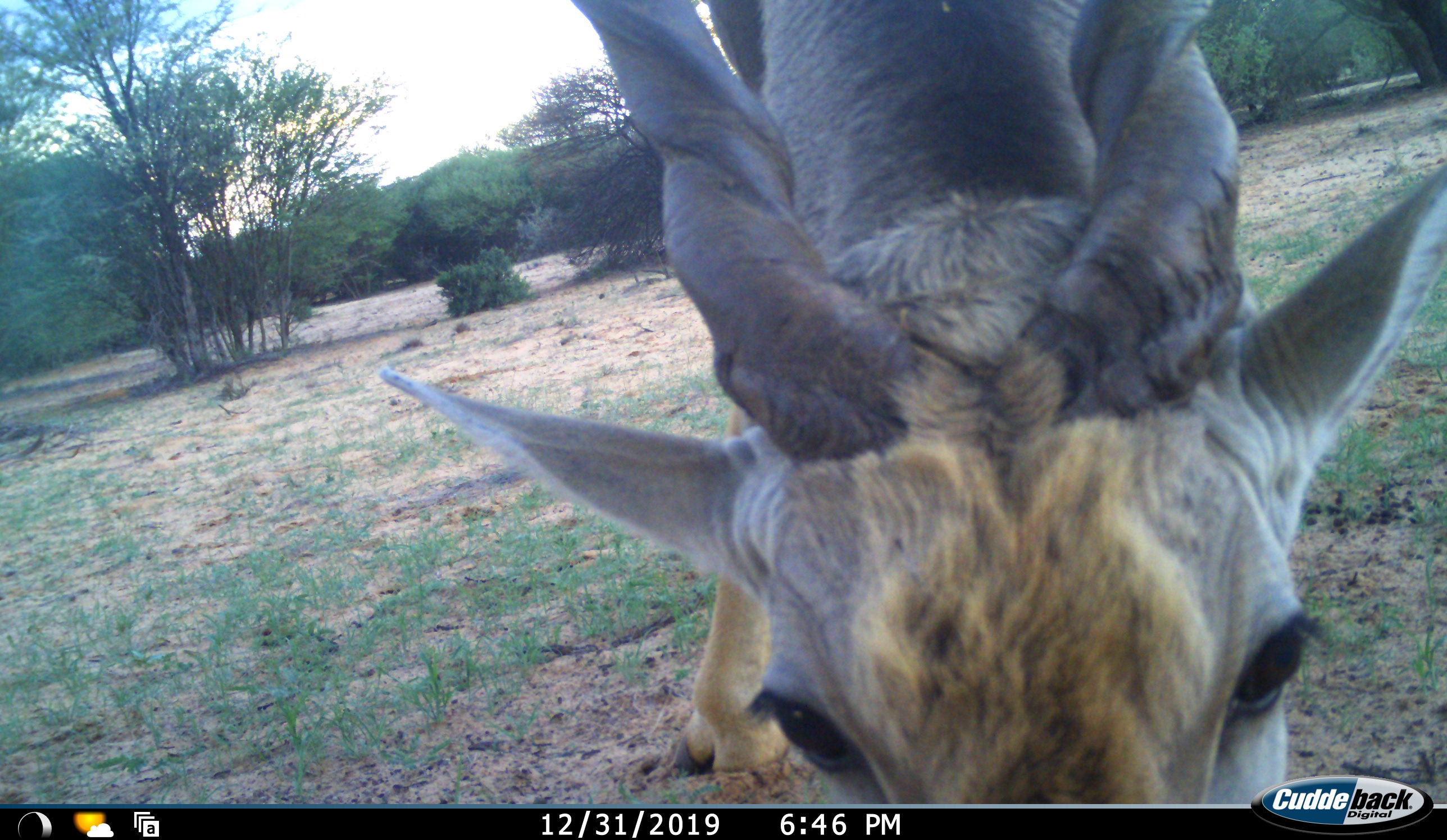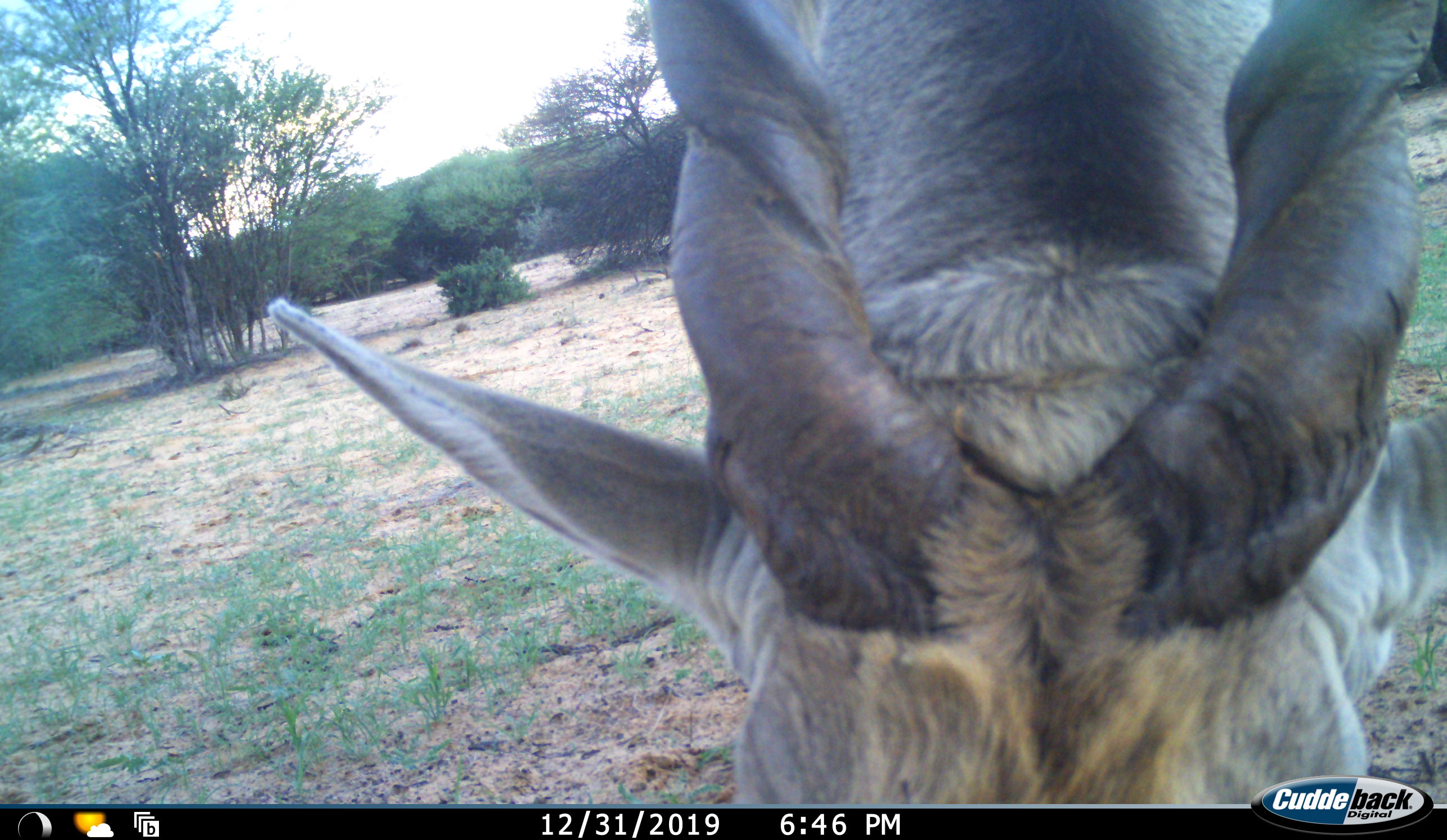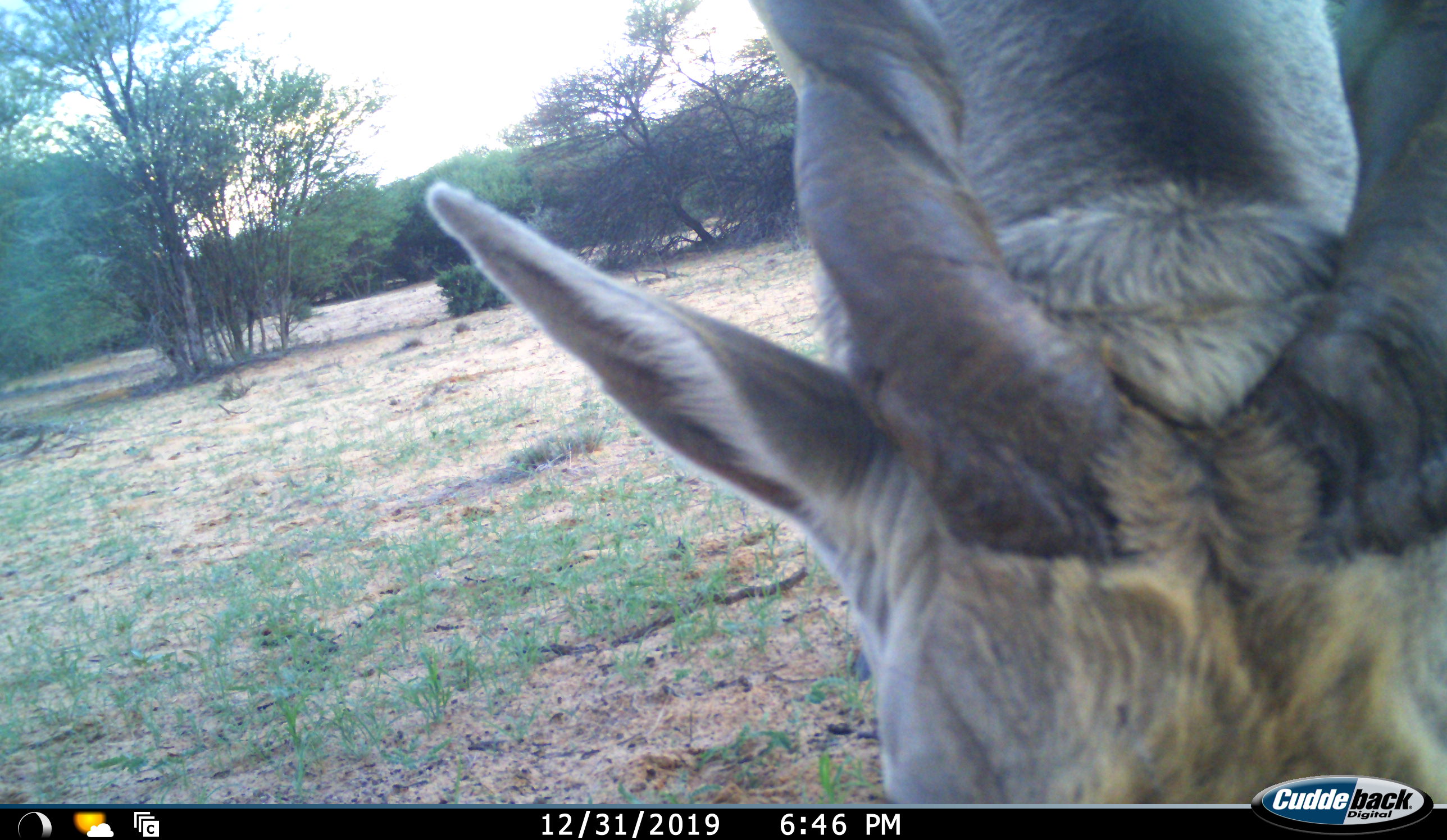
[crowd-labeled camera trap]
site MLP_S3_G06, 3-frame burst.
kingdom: Animalia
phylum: Chordata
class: Mammalia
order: Artiodactyla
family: Bovidae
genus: Tragelaphus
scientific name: Tragelaphus oryx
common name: eland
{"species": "eland (Tragelaphus oryx)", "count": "1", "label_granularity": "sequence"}